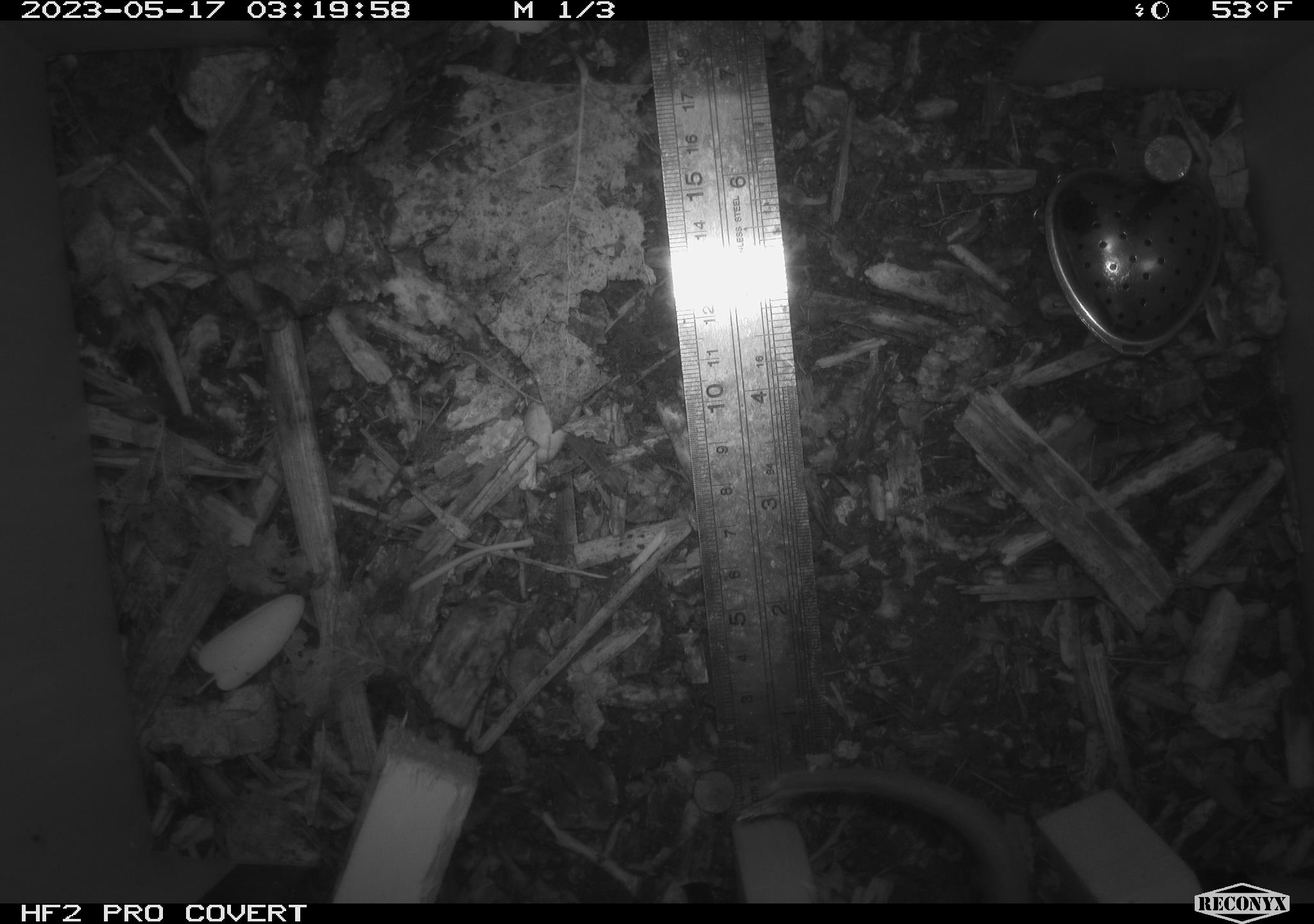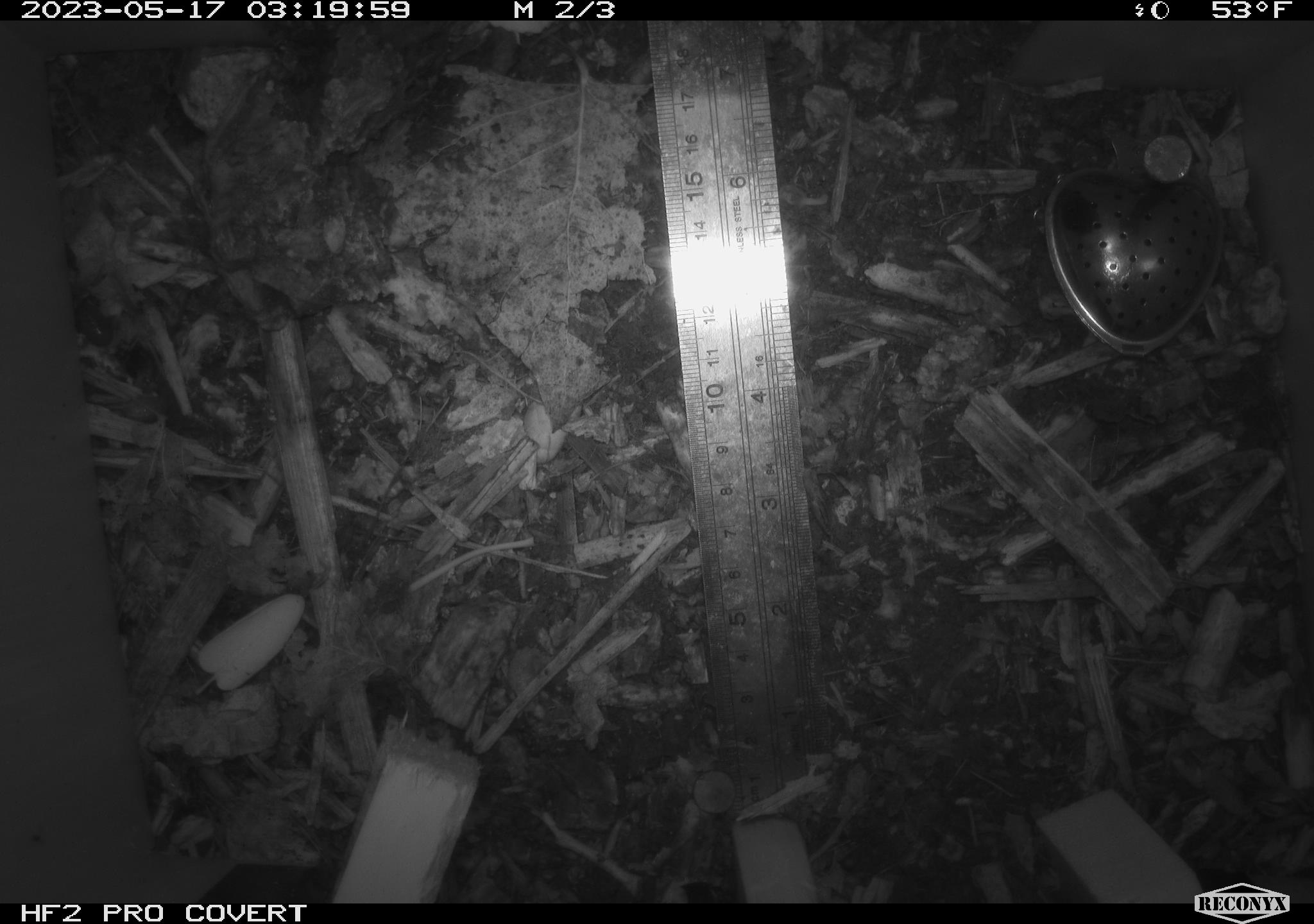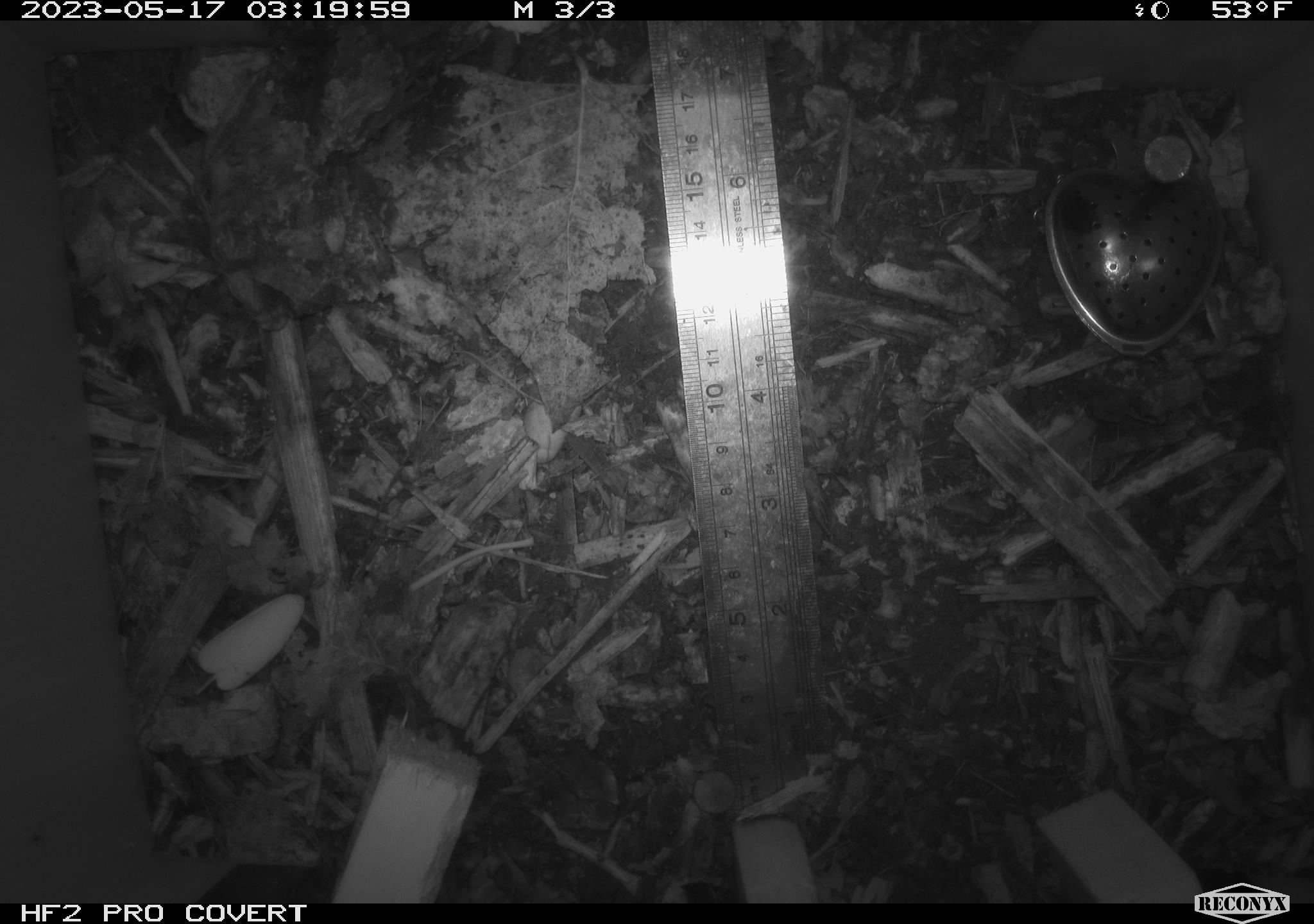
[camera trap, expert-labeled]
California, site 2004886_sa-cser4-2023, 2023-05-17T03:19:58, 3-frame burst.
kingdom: Animalia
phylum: Chordata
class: Mammalia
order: Rodentia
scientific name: Rodentia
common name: woodrat or rat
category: woodrat or rat species